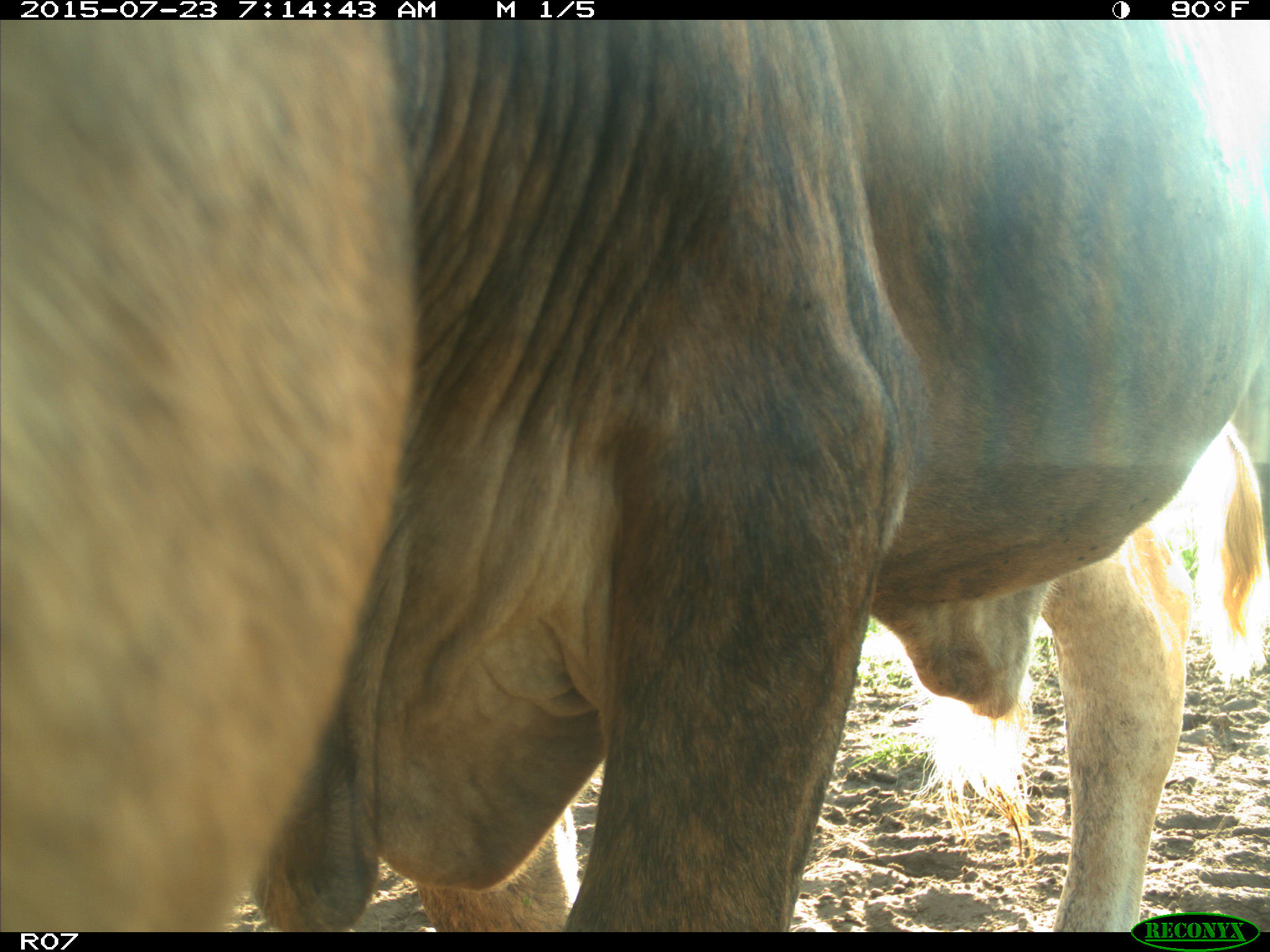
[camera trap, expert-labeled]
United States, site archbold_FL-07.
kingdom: Animalia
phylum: Chordata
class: Mammalia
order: Artiodactyla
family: Bovidae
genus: Bos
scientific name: Bos taurus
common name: domestic cow